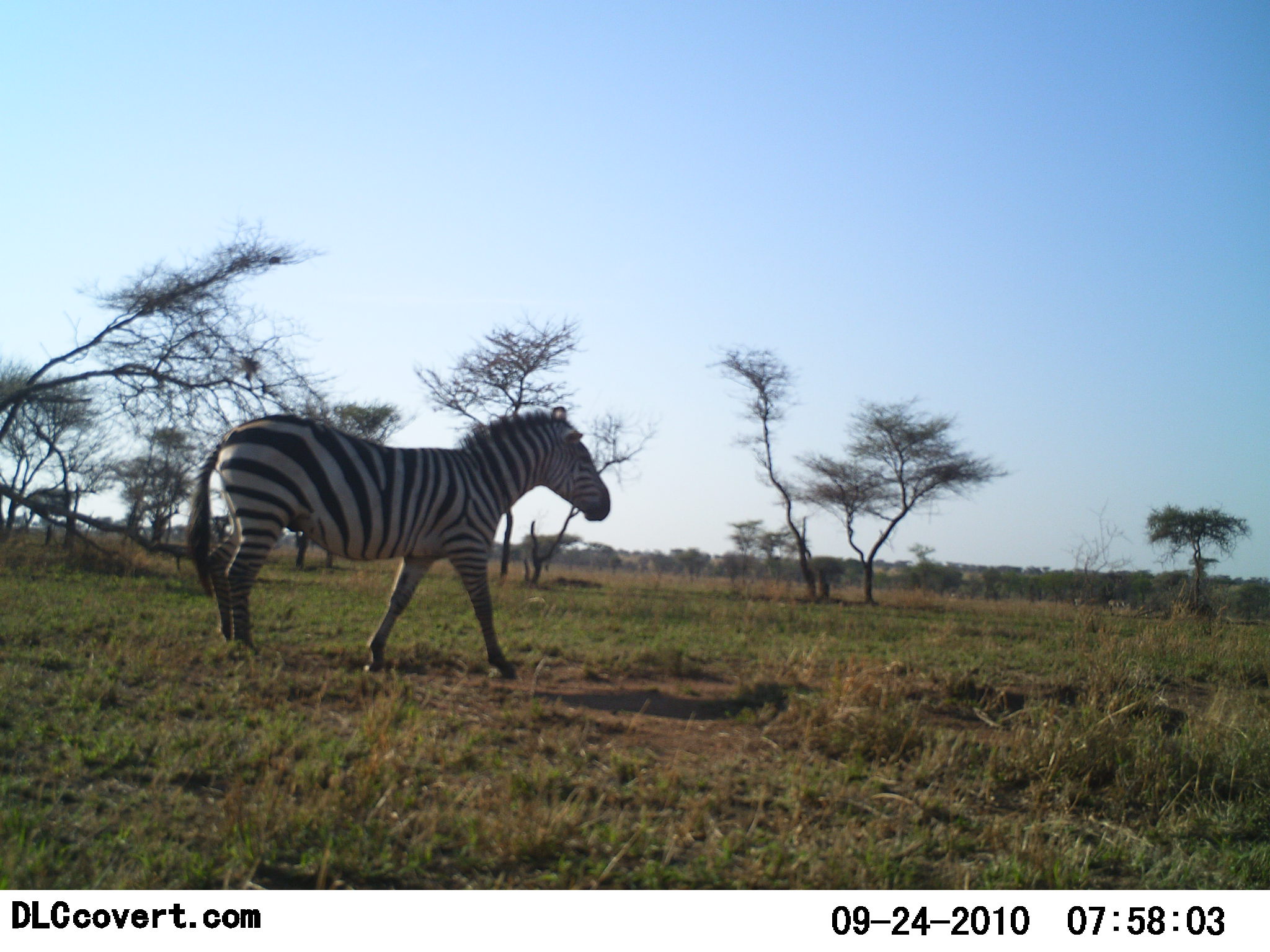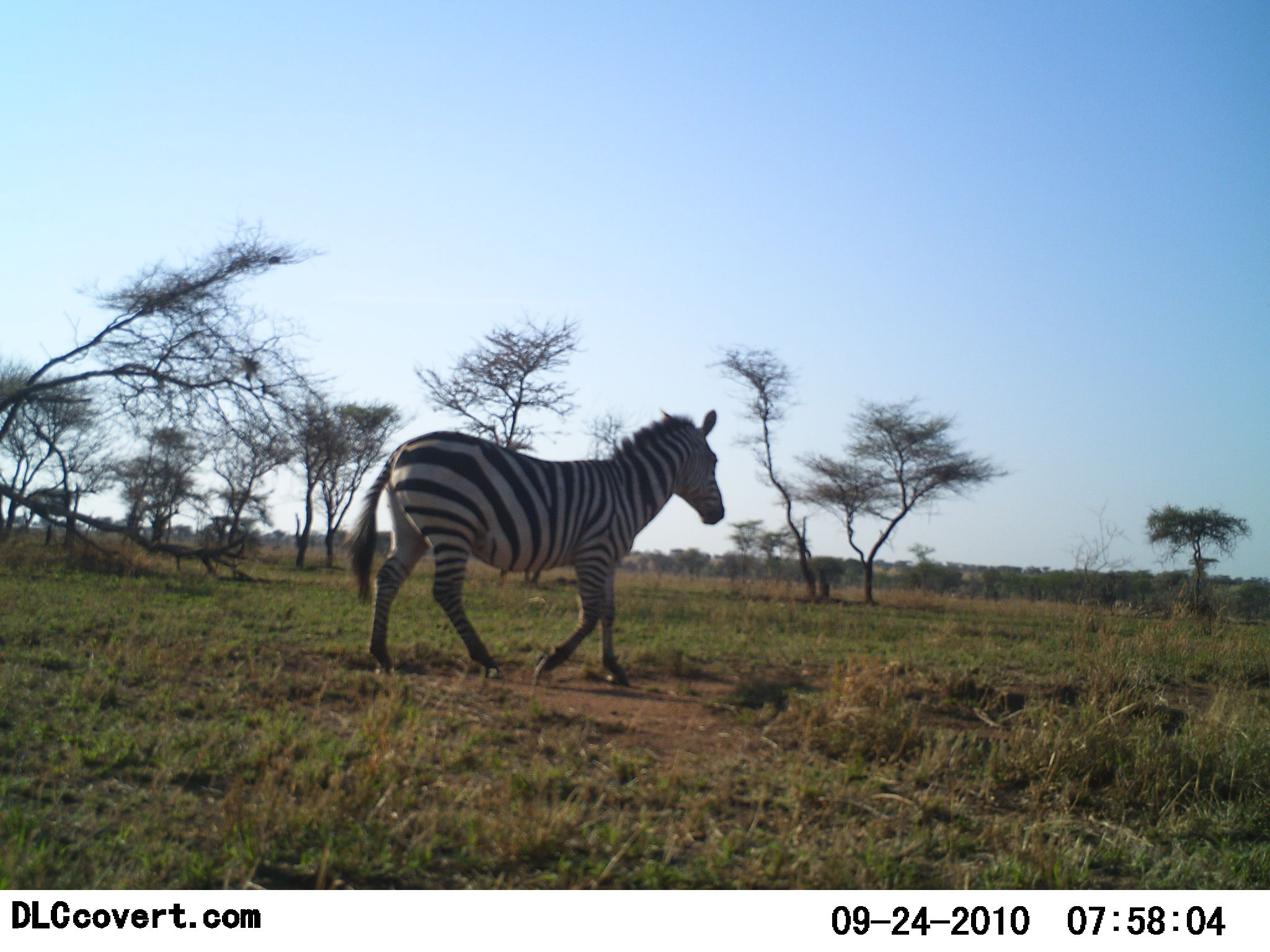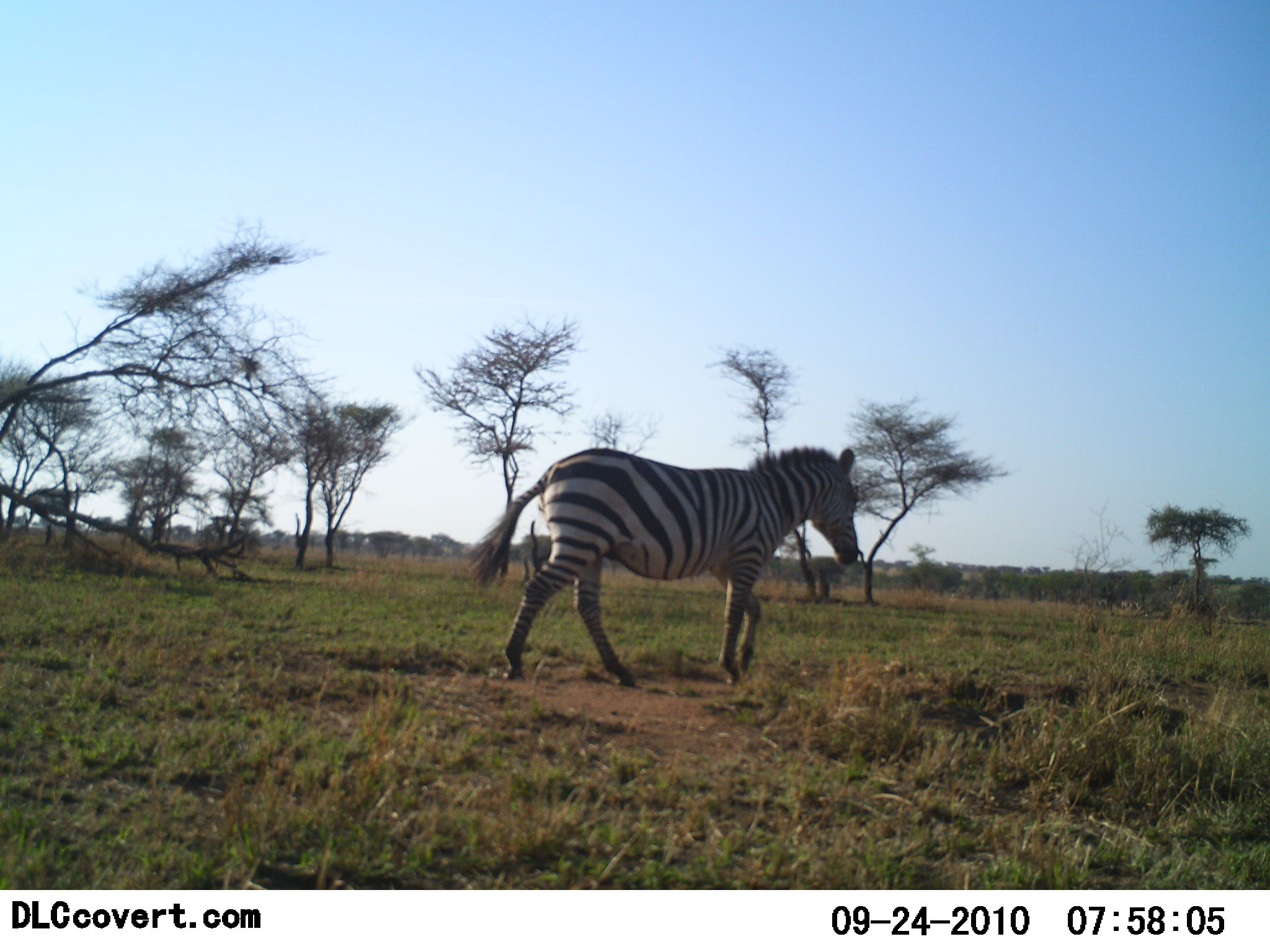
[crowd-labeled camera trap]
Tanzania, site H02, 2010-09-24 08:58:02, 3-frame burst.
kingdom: Animalia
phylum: Chordata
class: Mammalia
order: Perissodactyla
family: Equidae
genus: Equus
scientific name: Equus quagga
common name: plains zebra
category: zebra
Zebra (plains zebra) (Equus quagga), count 1. Behavior (volunteer vote fractions): standing 0%, resting 0%, moving 100%, interacting 0%. Young present (vote fraction): 0%. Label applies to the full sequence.